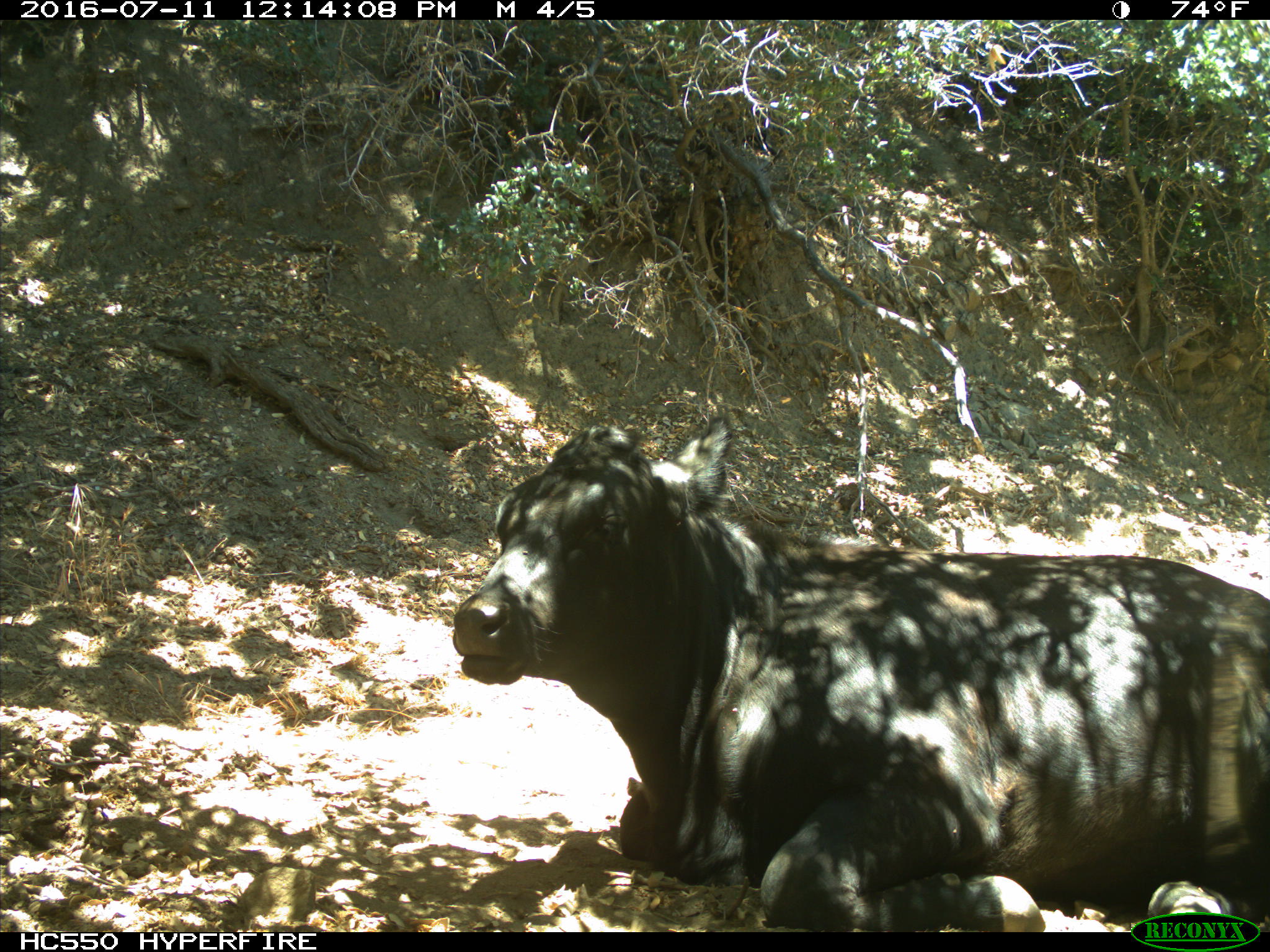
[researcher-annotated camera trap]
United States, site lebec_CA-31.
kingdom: Animalia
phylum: Chordata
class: Mammalia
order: Artiodactyla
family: Bovidae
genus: Bos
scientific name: Bos taurus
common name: domestic cow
Bos taurus (domestic cow).